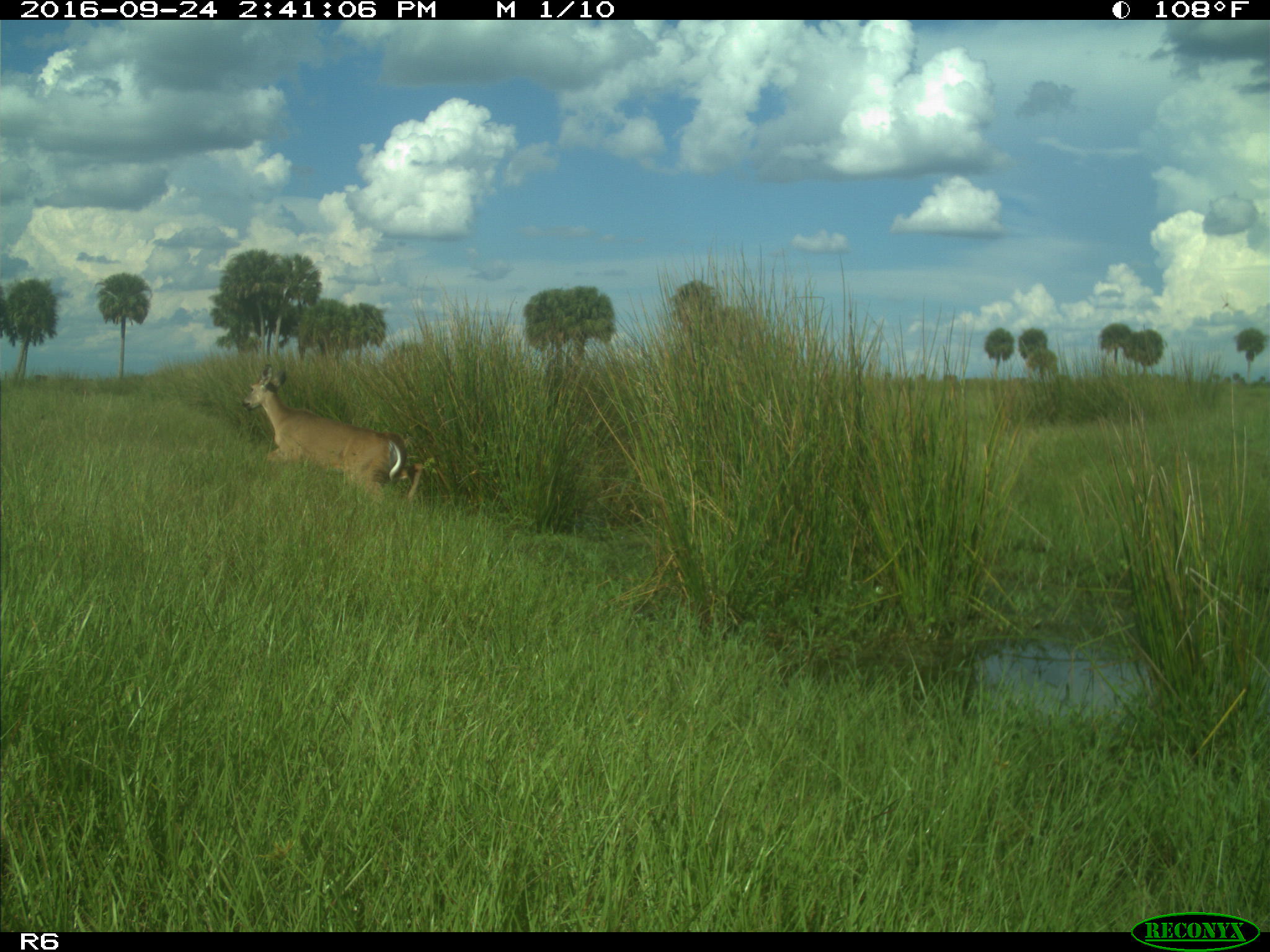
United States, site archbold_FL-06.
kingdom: Animalia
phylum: Chordata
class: Mammalia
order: Artiodactyla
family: Cervidae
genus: Odocoileus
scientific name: Odocoileus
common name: deer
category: unidentified deer